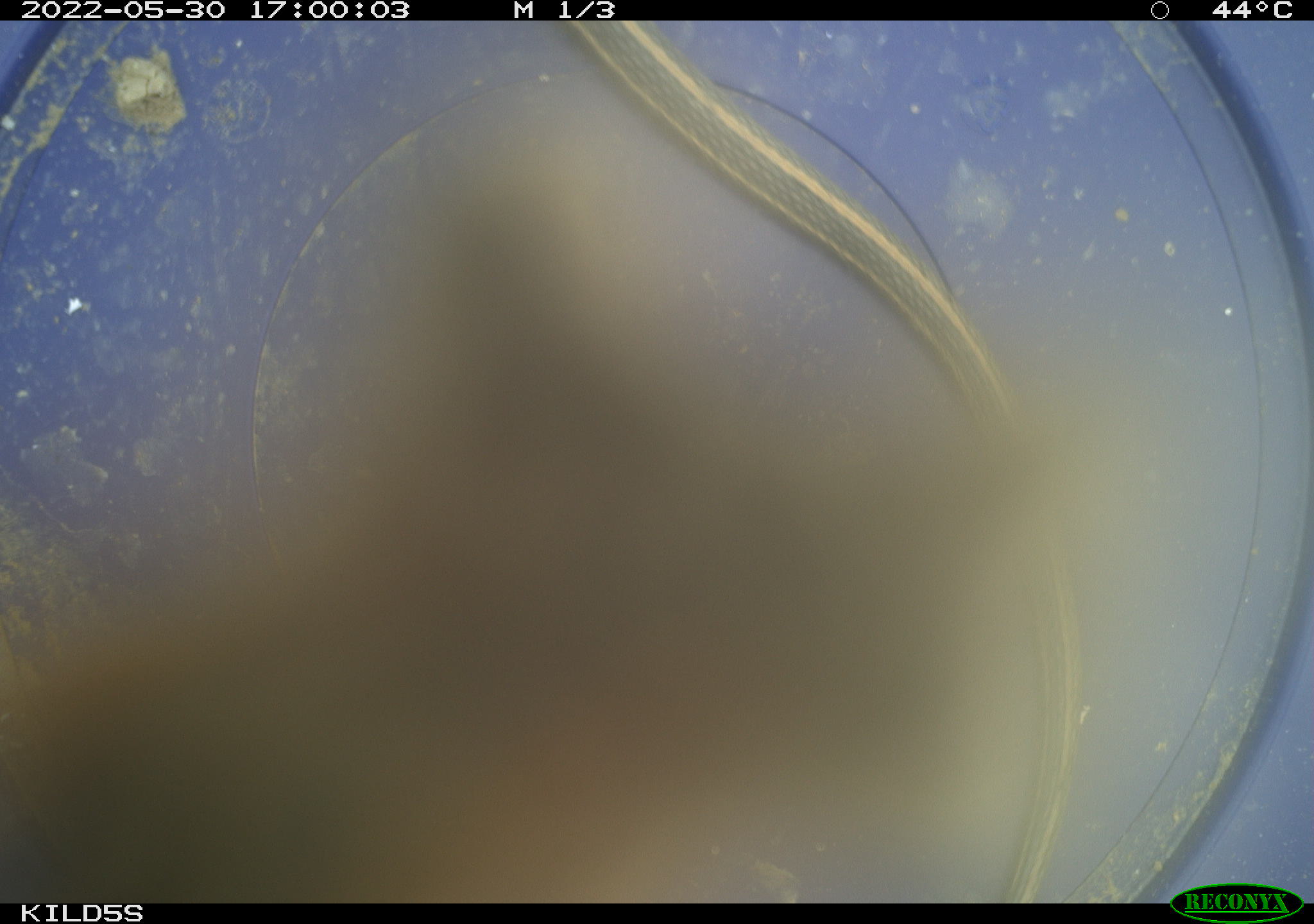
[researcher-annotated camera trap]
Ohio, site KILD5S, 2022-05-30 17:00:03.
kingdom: Animalia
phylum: Chordata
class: Reptilia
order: Squamata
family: Colubridae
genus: Thamnophis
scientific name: Thamnophis radix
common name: plains gartersnake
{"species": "plains gartersnake (Thamnophis radix)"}